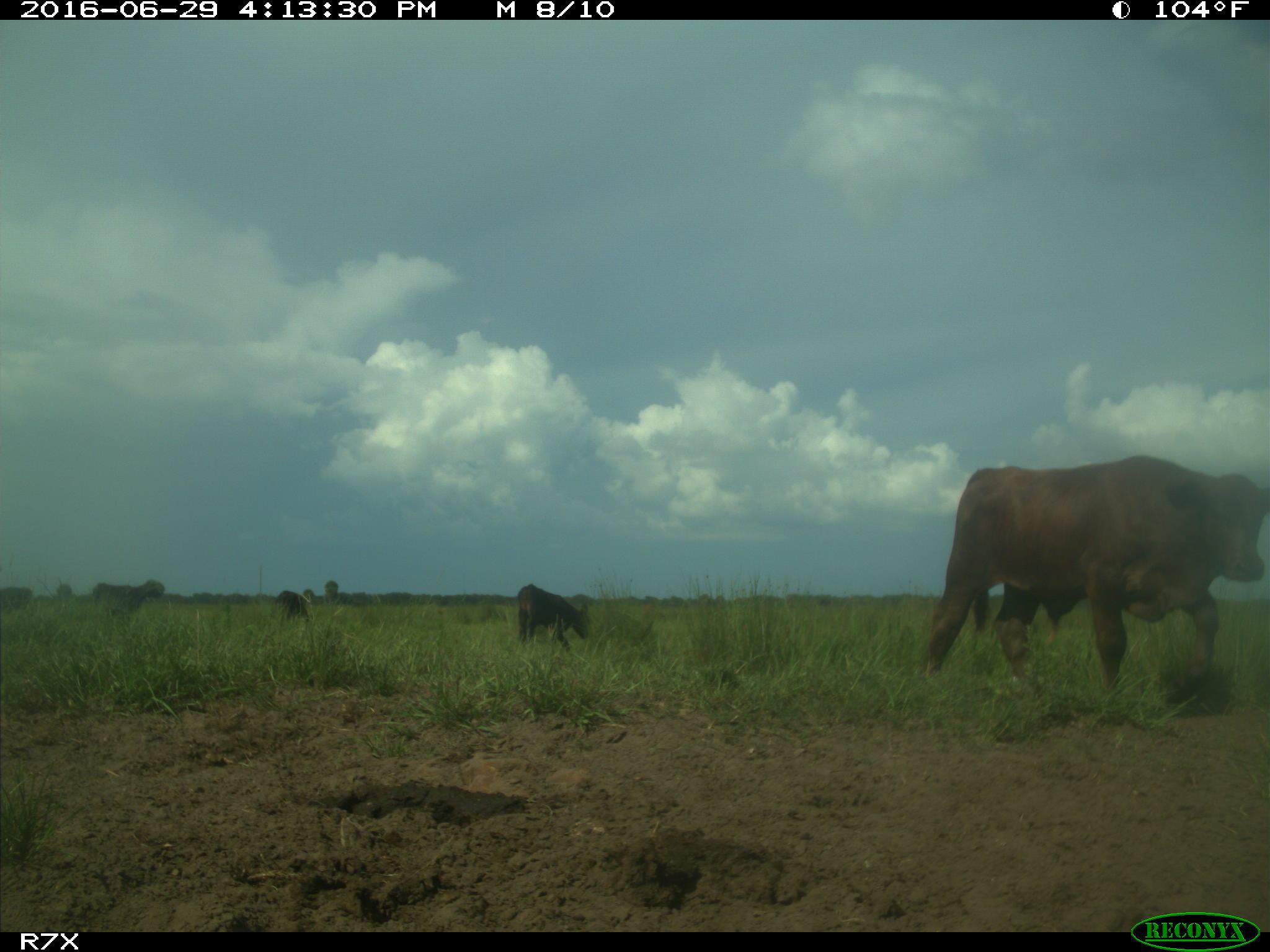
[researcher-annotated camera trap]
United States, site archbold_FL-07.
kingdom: Animalia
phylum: Chordata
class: Mammalia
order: Artiodactyla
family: Bovidae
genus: Bos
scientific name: Bos taurus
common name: domestic cow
Bos taurus (domestic cow).